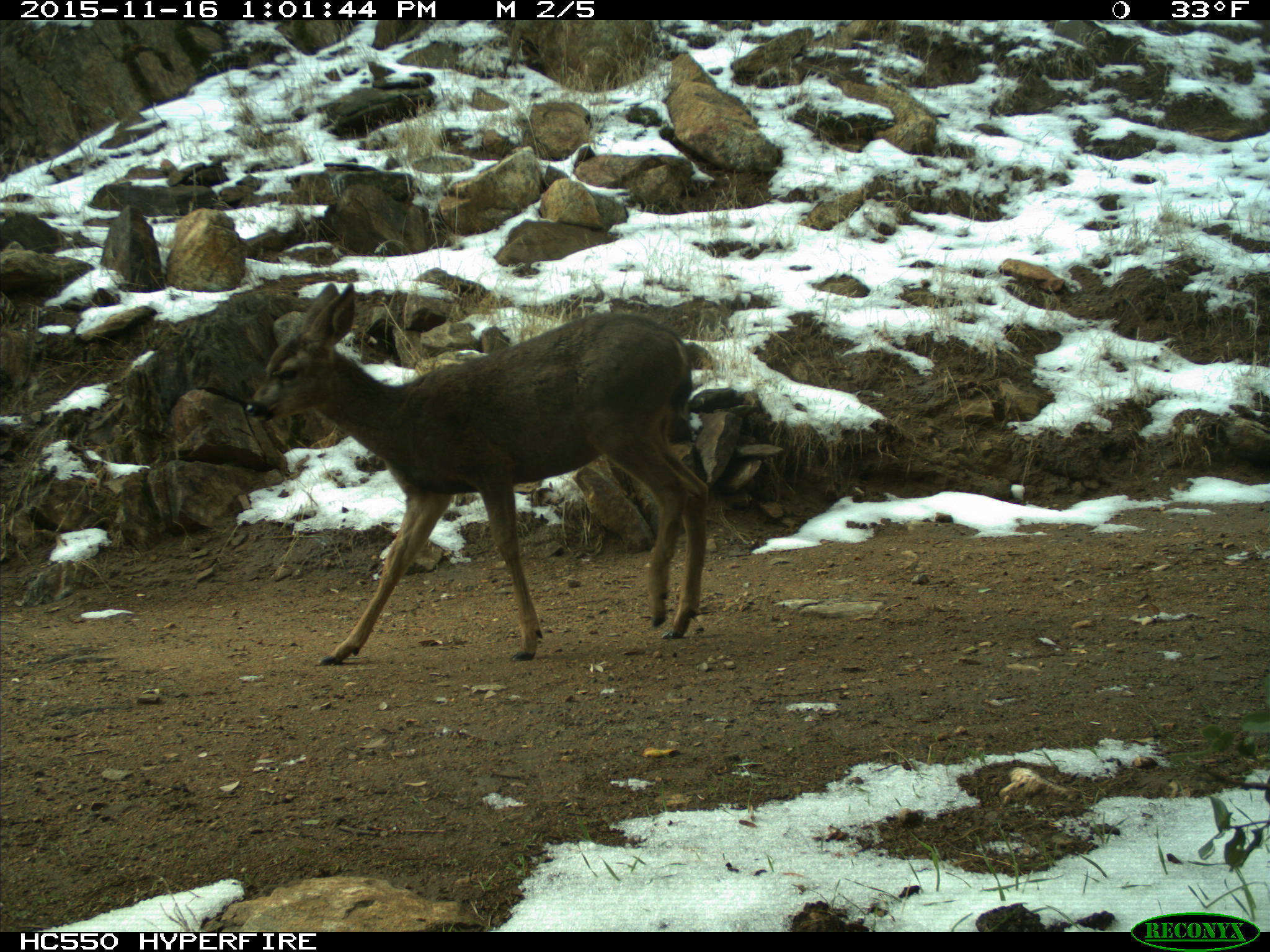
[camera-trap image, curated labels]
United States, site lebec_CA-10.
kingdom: Animalia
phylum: Chordata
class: Mammalia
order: Artiodactyla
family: Cervidae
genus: Odocoileus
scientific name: Odocoileus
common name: deer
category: unidentified deer